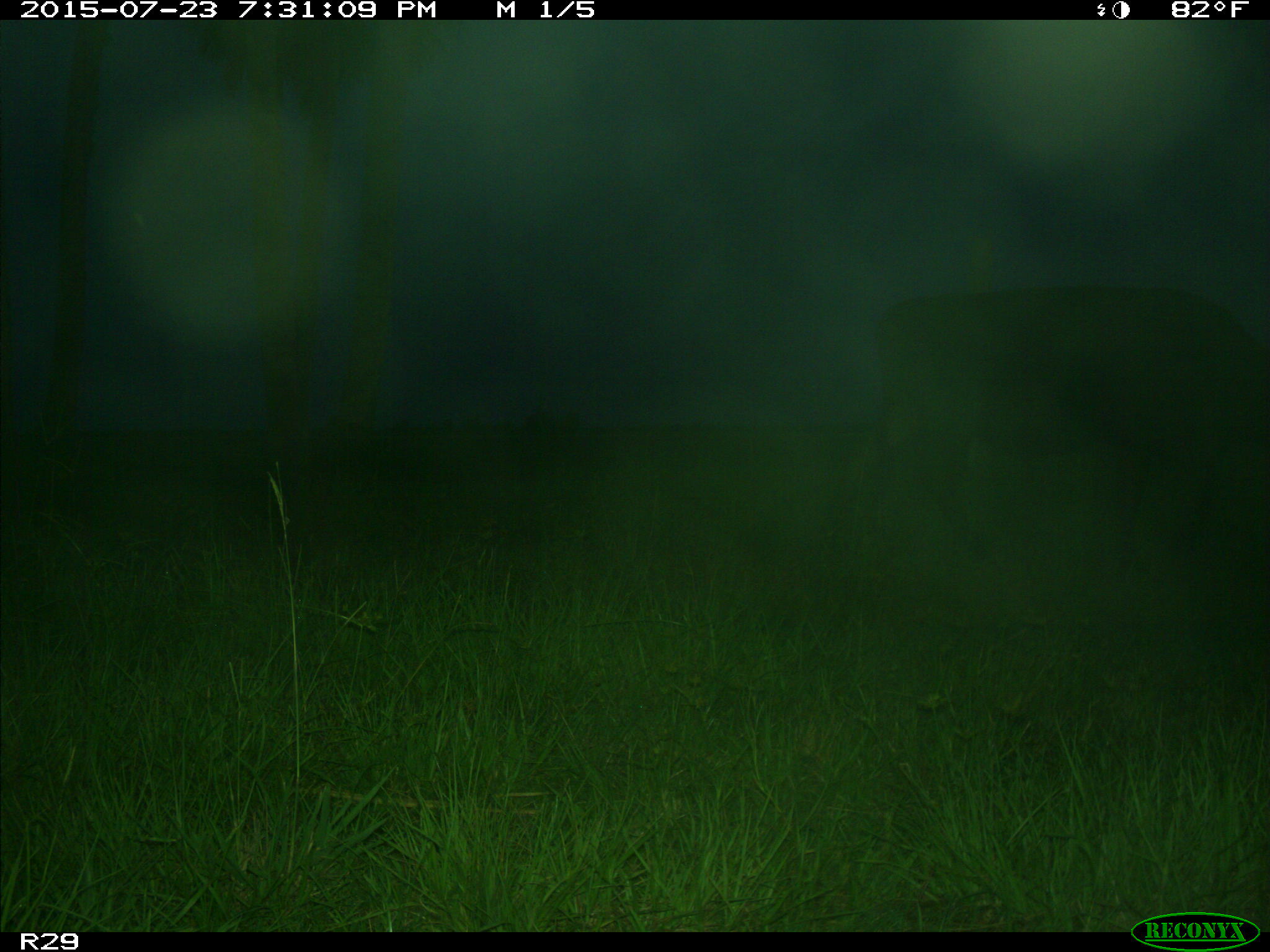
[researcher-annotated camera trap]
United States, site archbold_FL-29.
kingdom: Animalia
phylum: Chordata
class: Mammalia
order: Artiodactyla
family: Bovidae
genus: Bos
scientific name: Bos taurus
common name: domestic cow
Bos taurus (domestic cow).